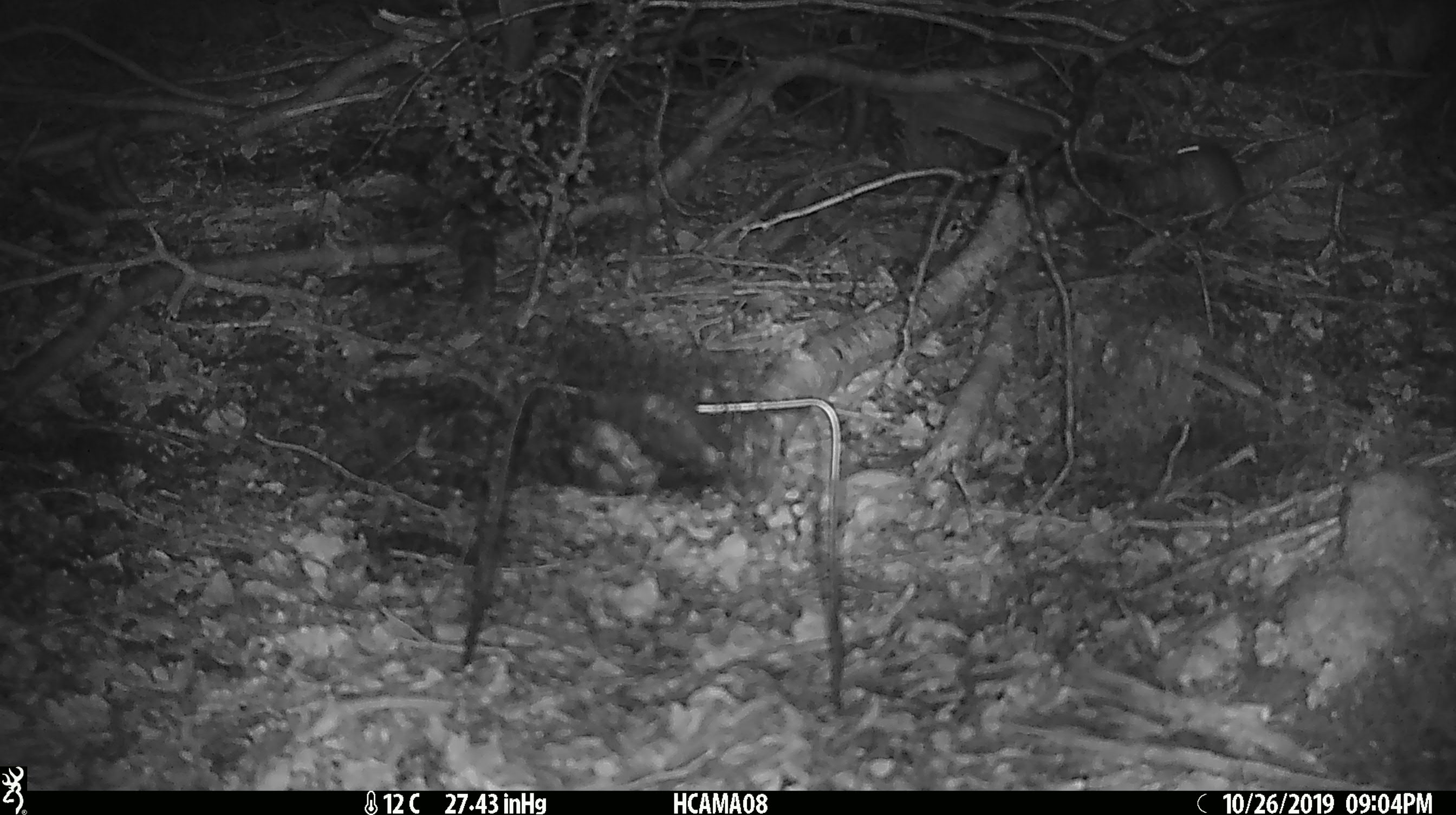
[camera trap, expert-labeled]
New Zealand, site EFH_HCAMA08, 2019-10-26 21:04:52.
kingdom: Animalia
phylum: Chordata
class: Mammalia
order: Rodentia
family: Muridae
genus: Mus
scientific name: Mus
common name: mouse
Mouse (Mus).